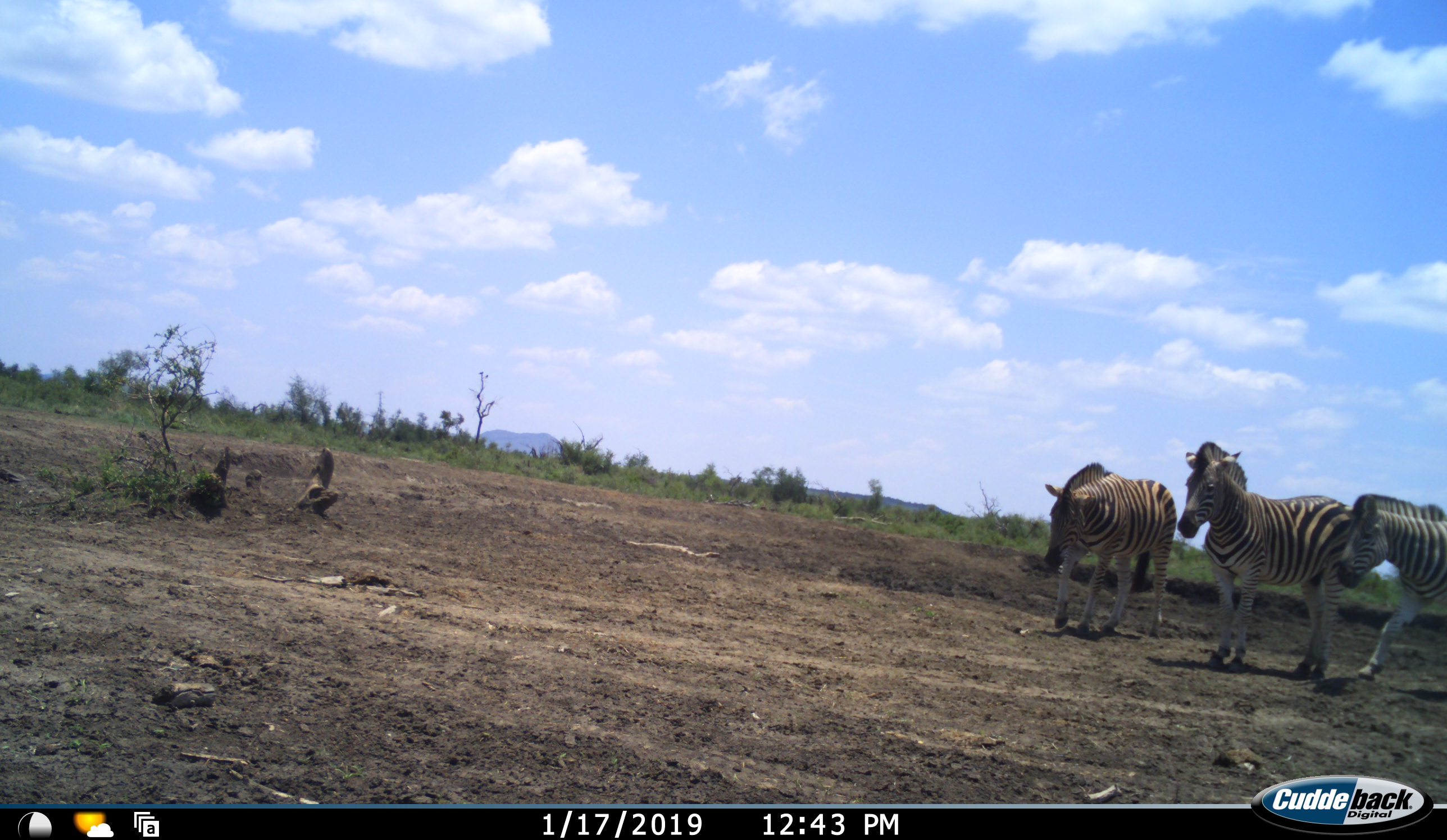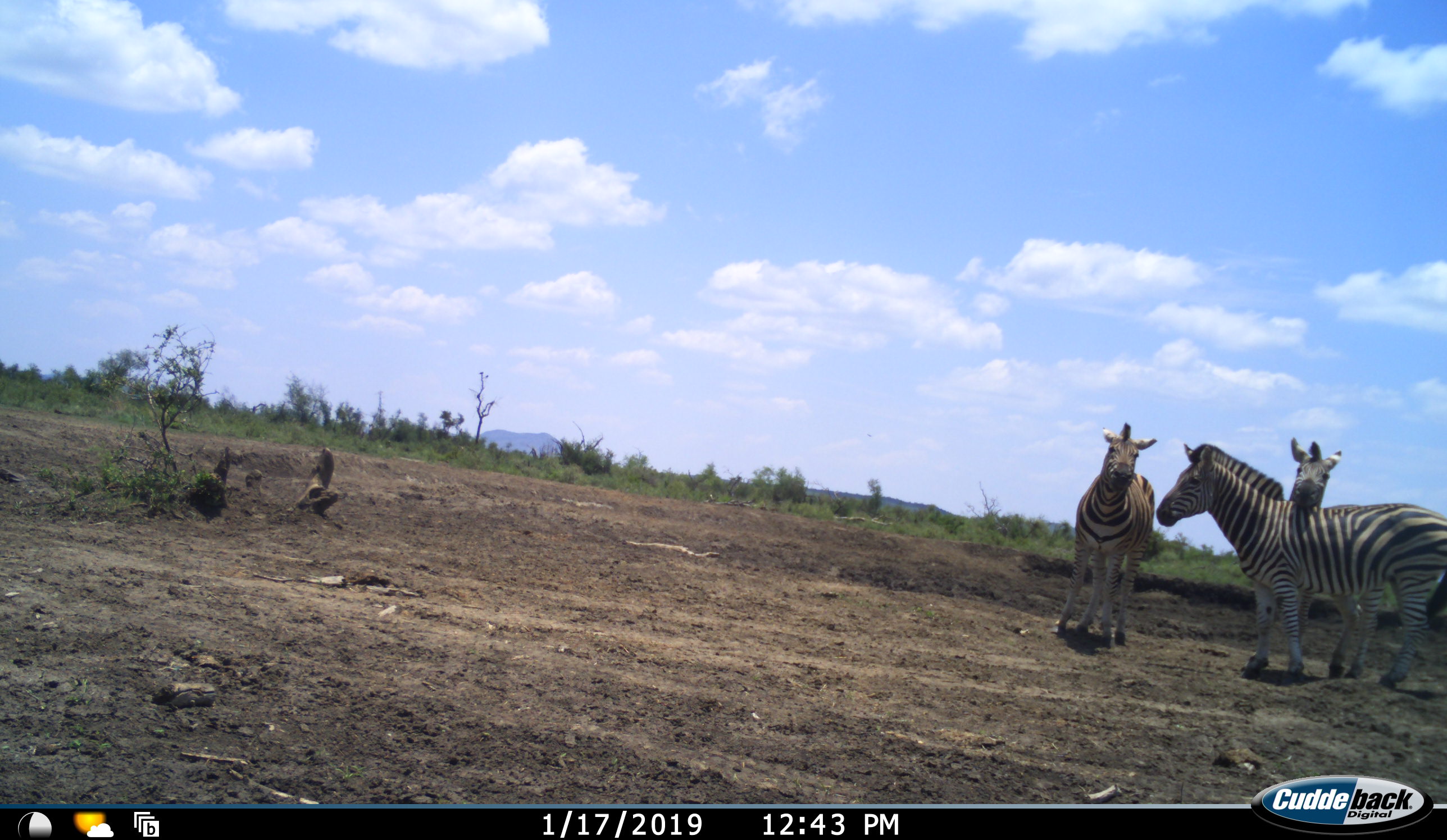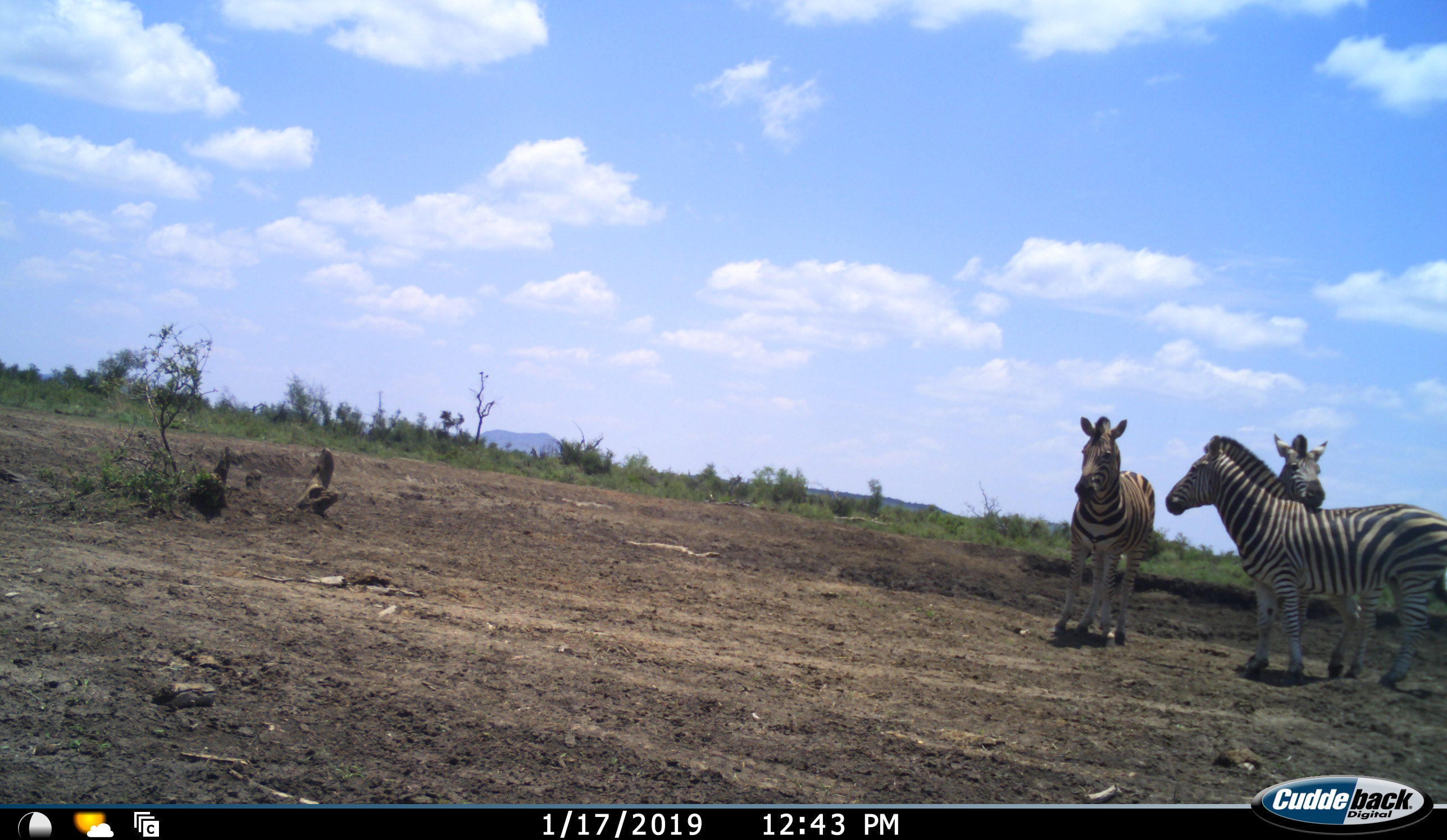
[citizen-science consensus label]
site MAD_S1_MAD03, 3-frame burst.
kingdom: Animalia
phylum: Chordata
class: Mammalia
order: Perissodactyla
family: Equidae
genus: Equus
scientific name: Equus quagga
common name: plains zebra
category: zebraplains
Zebraplains (plains zebra) (Equus quagga), count 3. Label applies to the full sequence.